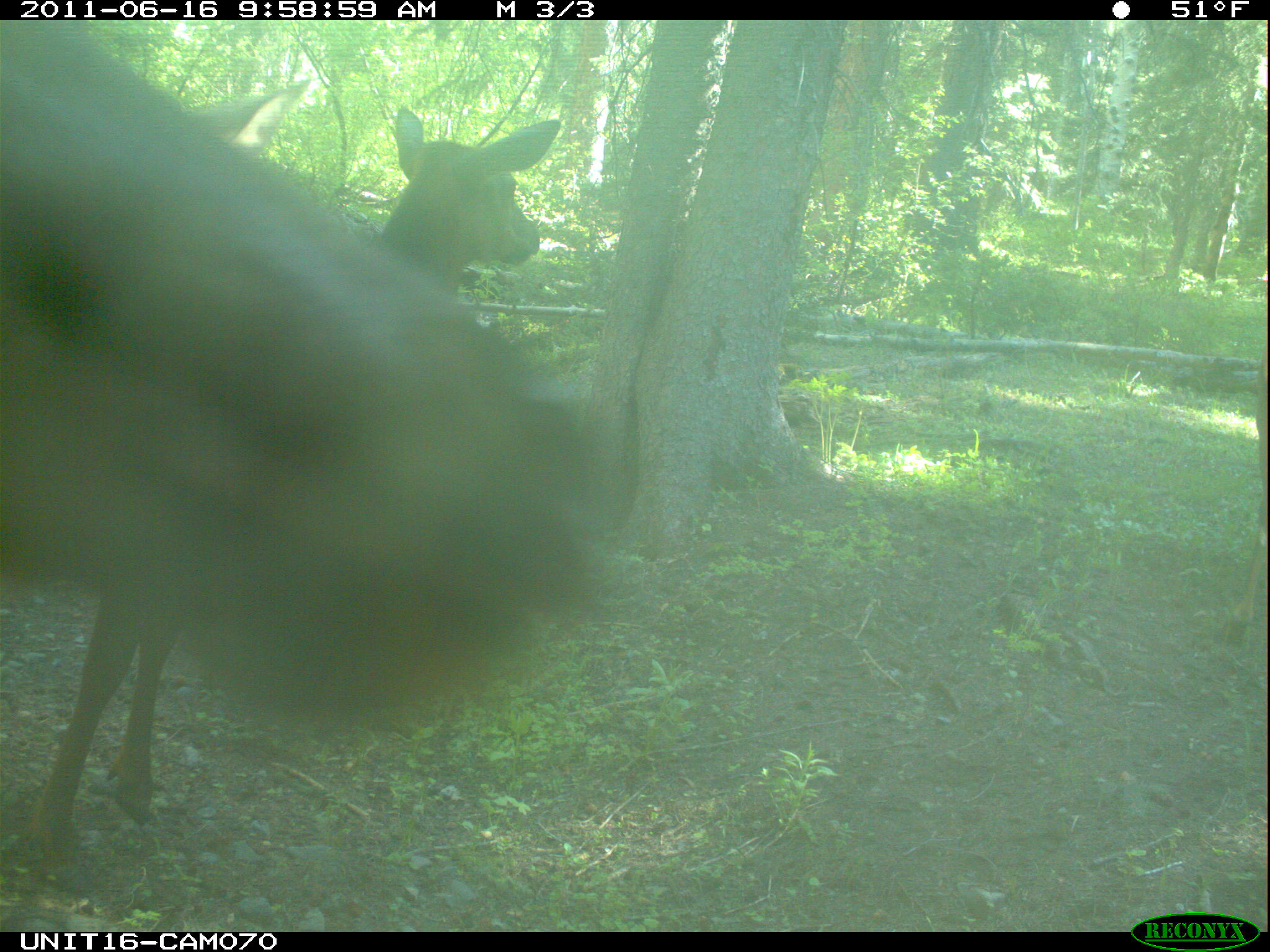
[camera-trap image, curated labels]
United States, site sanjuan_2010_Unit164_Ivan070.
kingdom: Animalia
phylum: Chordata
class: Mammalia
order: Artiodactyla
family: Cervidae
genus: Cervus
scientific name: Cervus elaphus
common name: red deer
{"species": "Cervus elaphus (red deer)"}